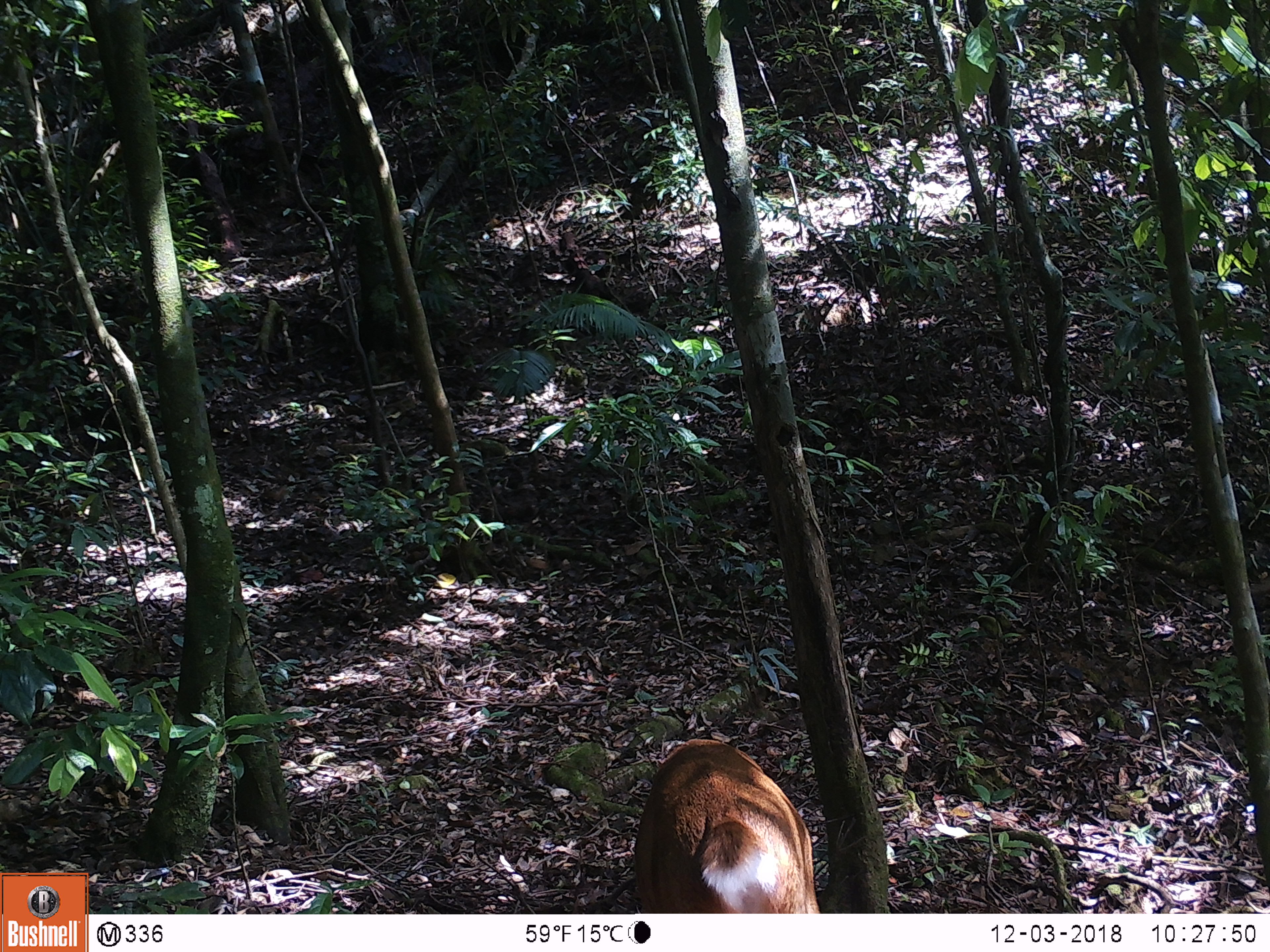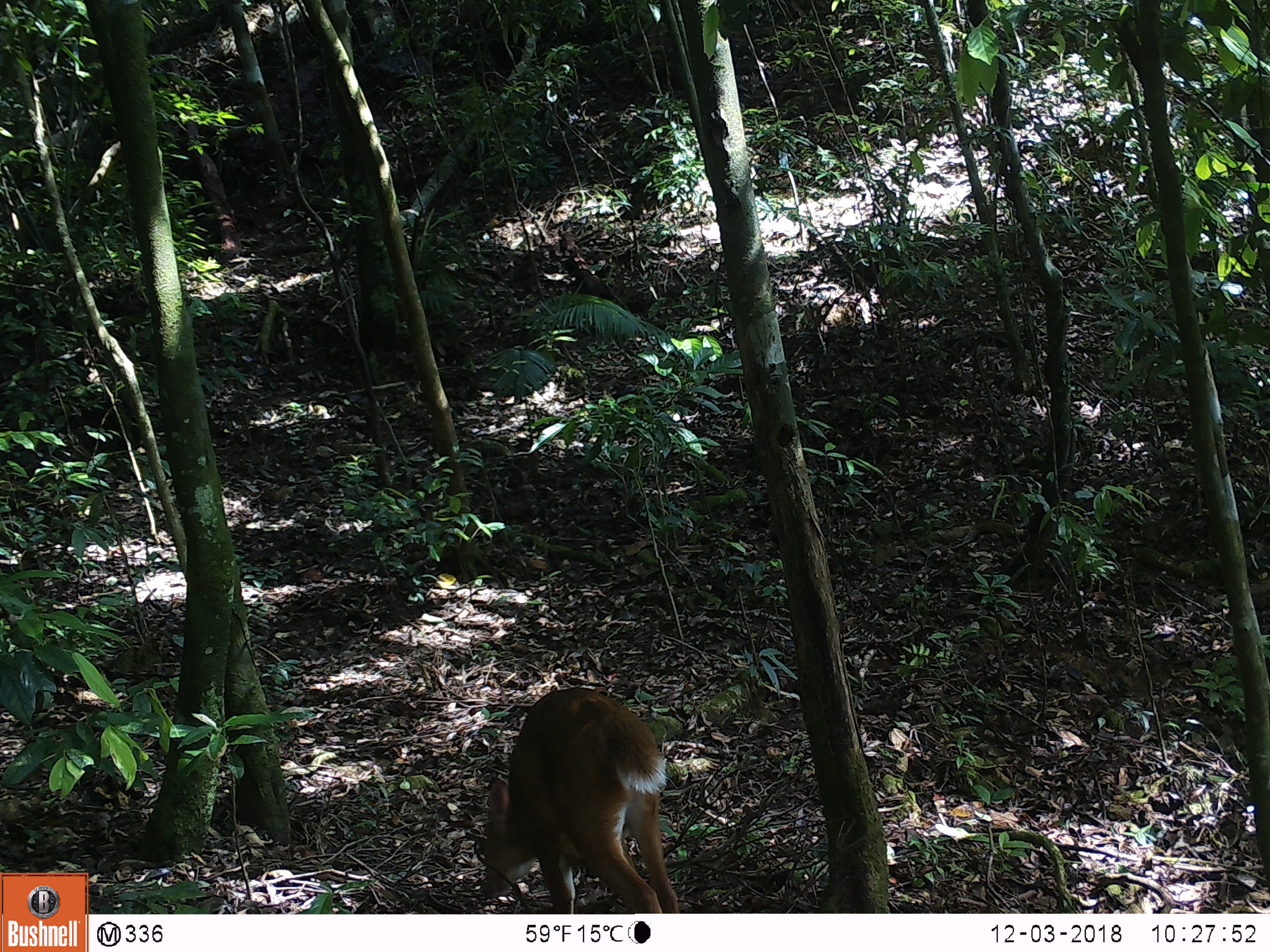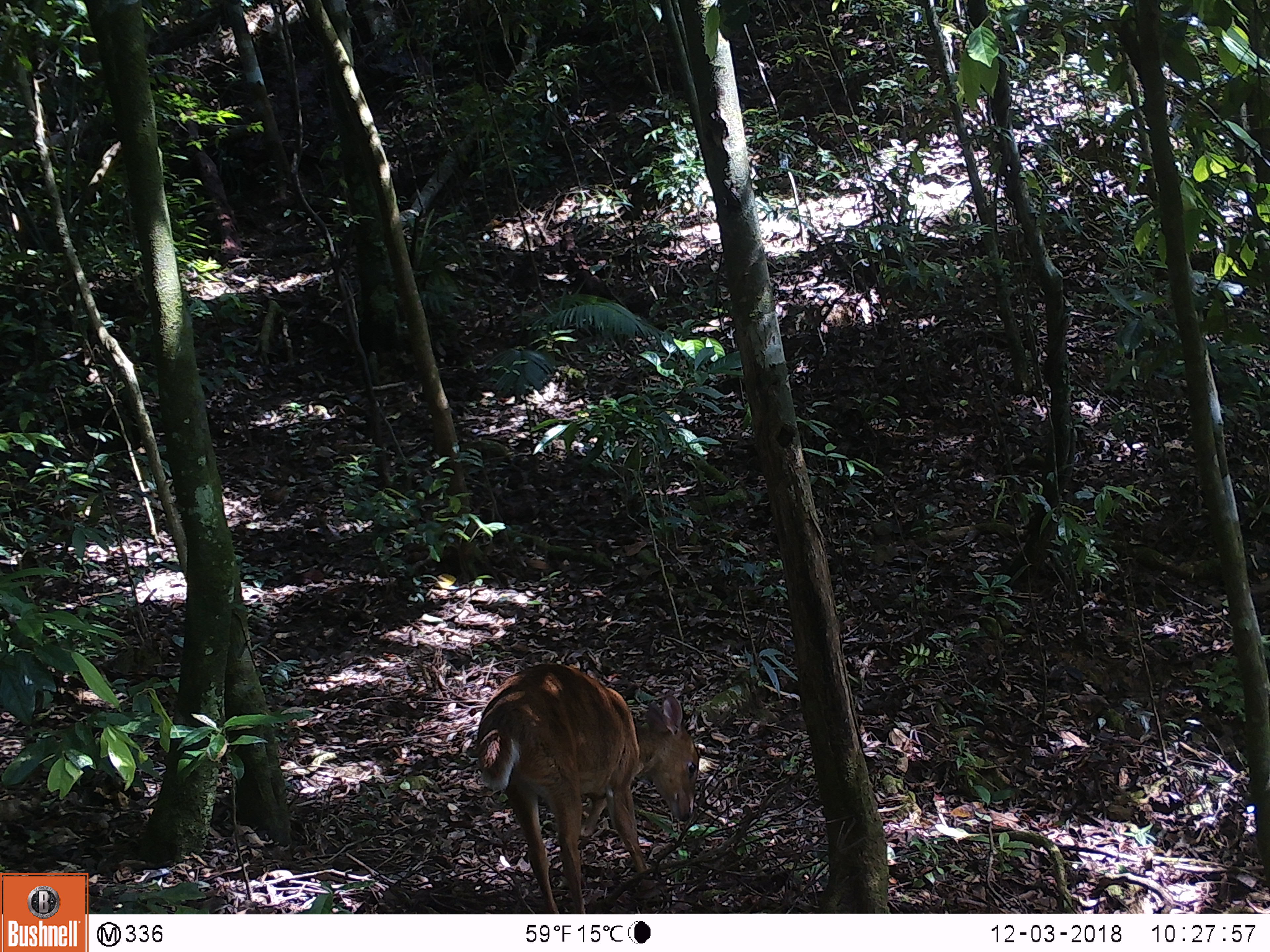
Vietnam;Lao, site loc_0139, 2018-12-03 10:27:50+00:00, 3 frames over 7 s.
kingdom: Animalia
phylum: Chordata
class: Mammalia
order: Artiodactyla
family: Cervidae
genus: Muntiacus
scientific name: Muntiacus vuquangensis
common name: large-antlered muntjac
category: large antlered muntjac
Large antlered muntjac (large-antlered muntjac) (Muntiacus vuquangensis). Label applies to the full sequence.